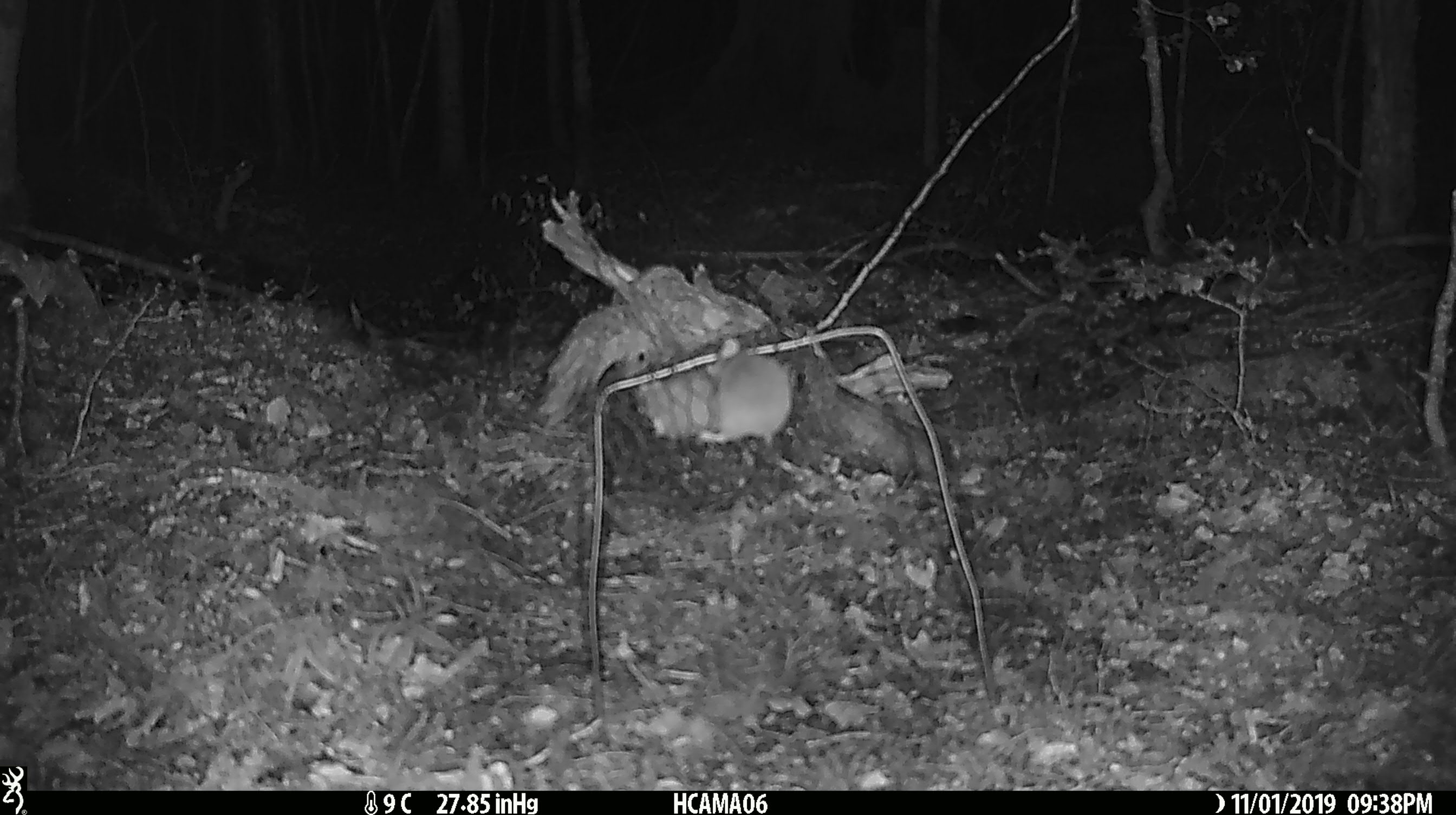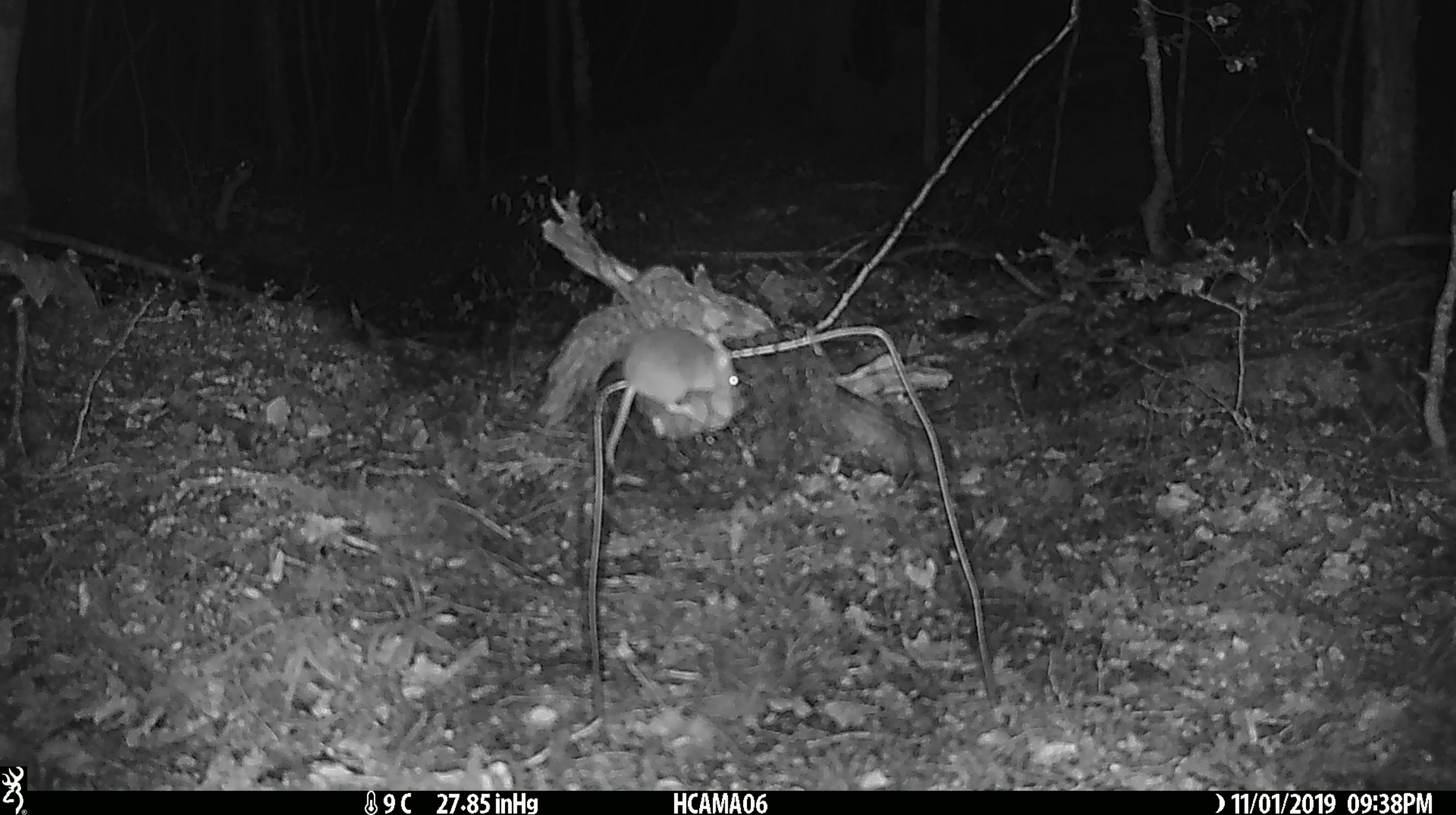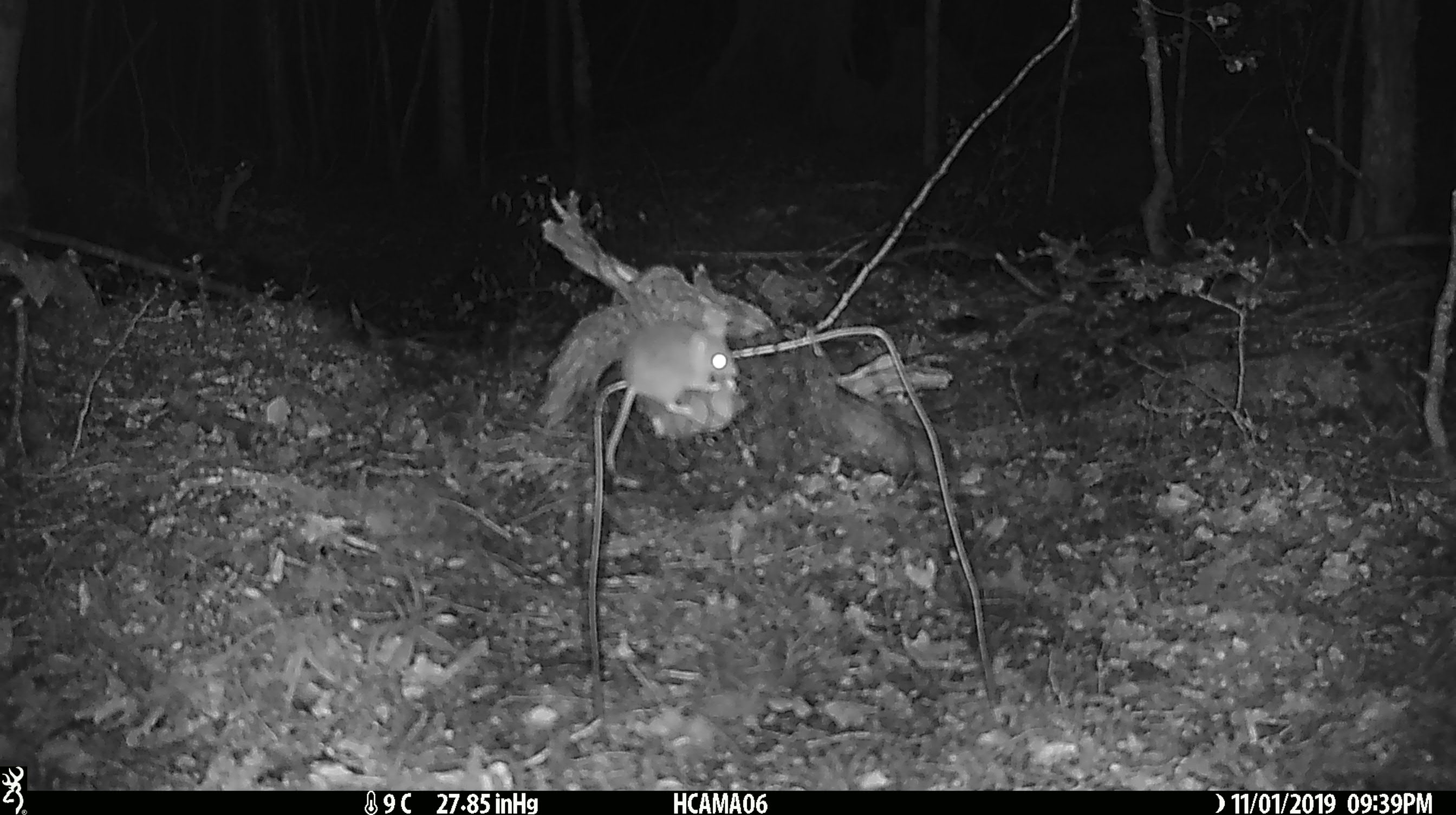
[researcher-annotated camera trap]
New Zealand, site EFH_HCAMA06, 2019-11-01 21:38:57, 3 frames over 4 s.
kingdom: Animalia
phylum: Chordata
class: Mammalia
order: Rodentia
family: Muridae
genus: Mus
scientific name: Mus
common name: mouse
Mouse (Mus).